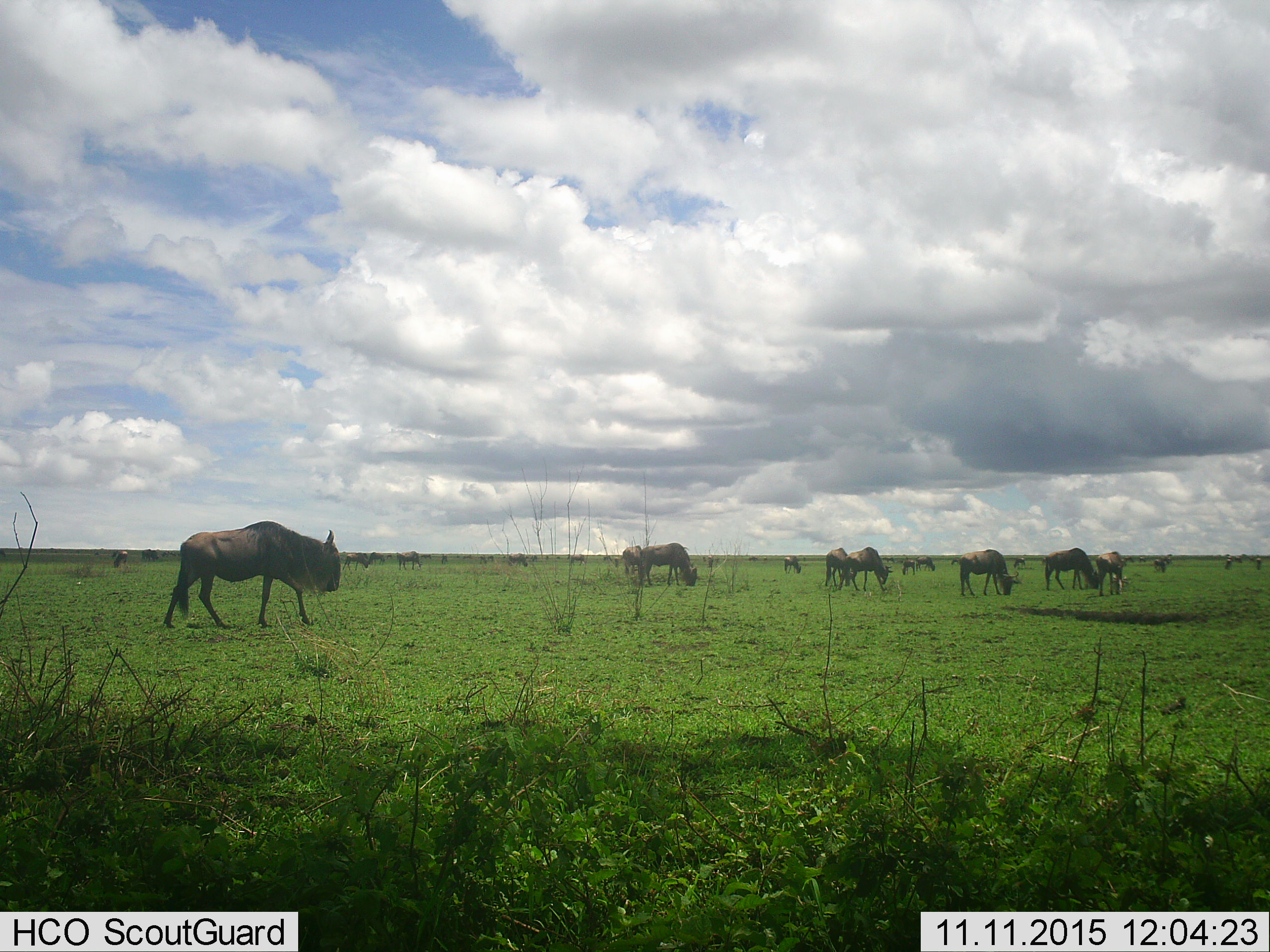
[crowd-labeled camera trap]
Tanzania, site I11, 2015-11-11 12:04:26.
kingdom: Animalia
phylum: Chordata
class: Mammalia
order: Artiodactyla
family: Bovidae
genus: Connochaetes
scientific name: Connochaetes taurinus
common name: blue wildebeest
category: wildebeest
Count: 11-50.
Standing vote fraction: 44%.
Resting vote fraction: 0%.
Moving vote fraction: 56%.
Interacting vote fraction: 0%.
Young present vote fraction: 0%.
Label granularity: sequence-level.